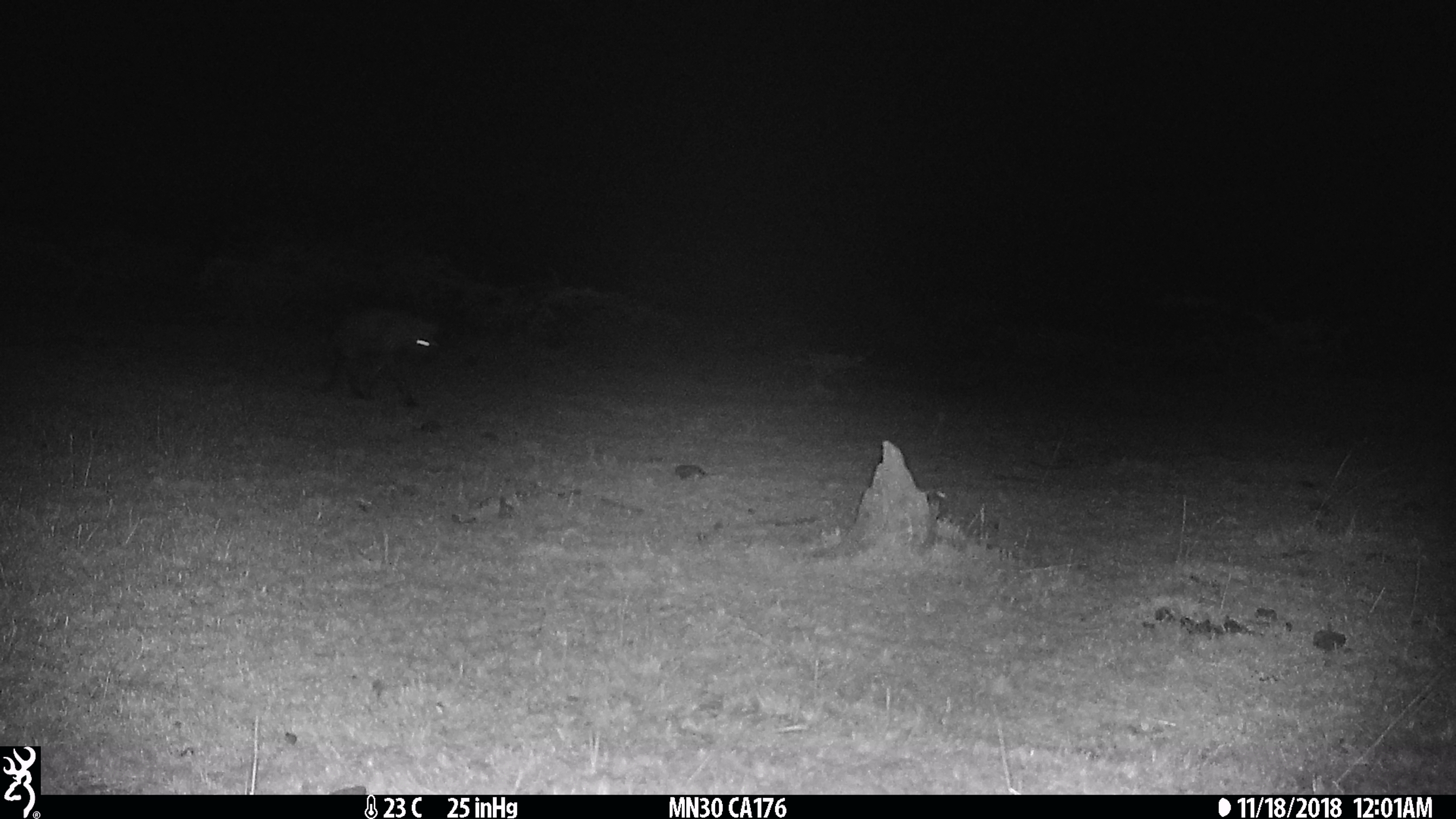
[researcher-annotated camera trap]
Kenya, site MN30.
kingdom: Animalia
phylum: Chordata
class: Mammalia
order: Carnivora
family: Hyaenidae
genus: Crocuta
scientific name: Crocuta crocuta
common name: spotted hyena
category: hyena spotted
Hyena spotted (spotted hyena) (Crocuta crocuta).